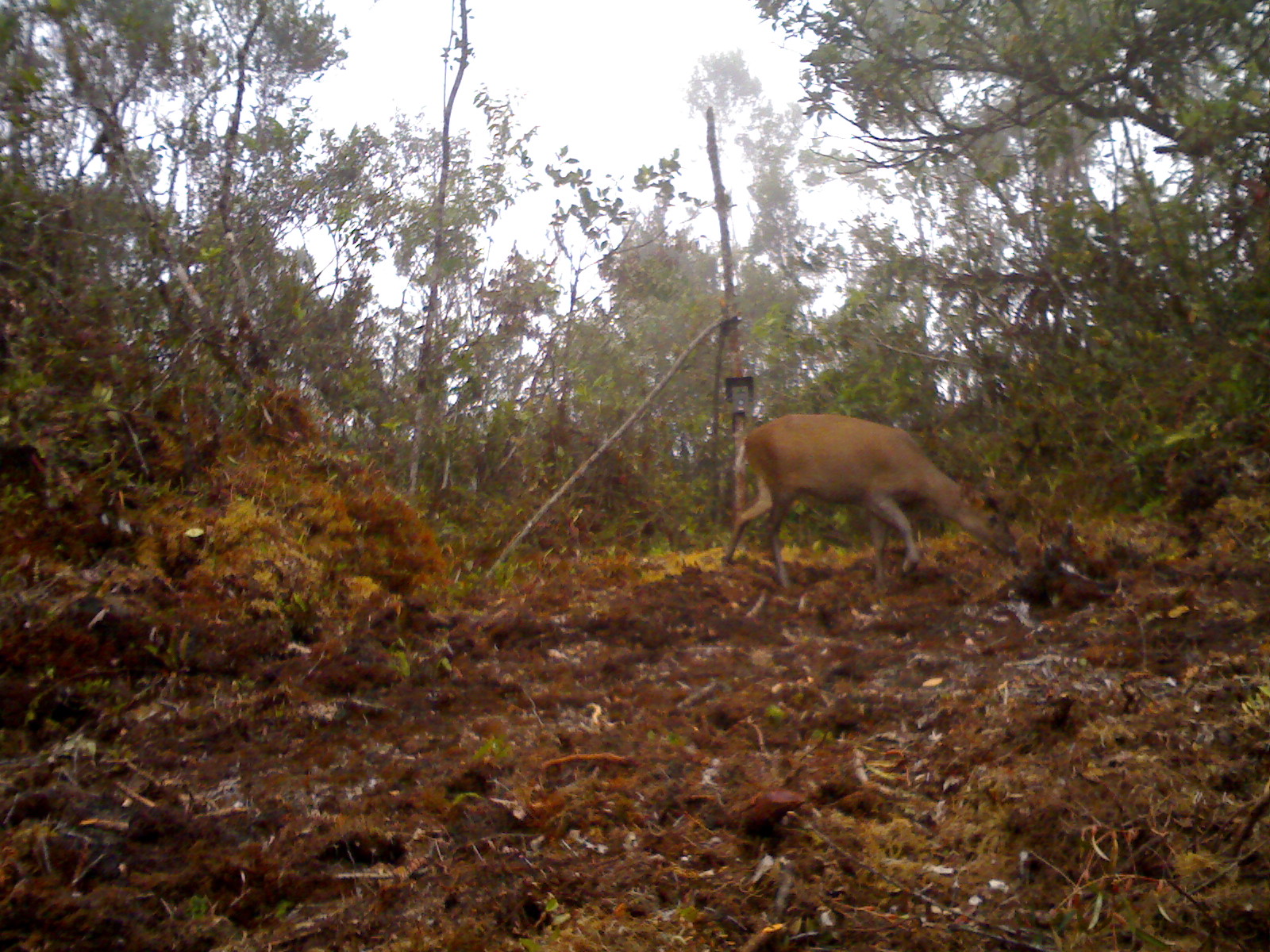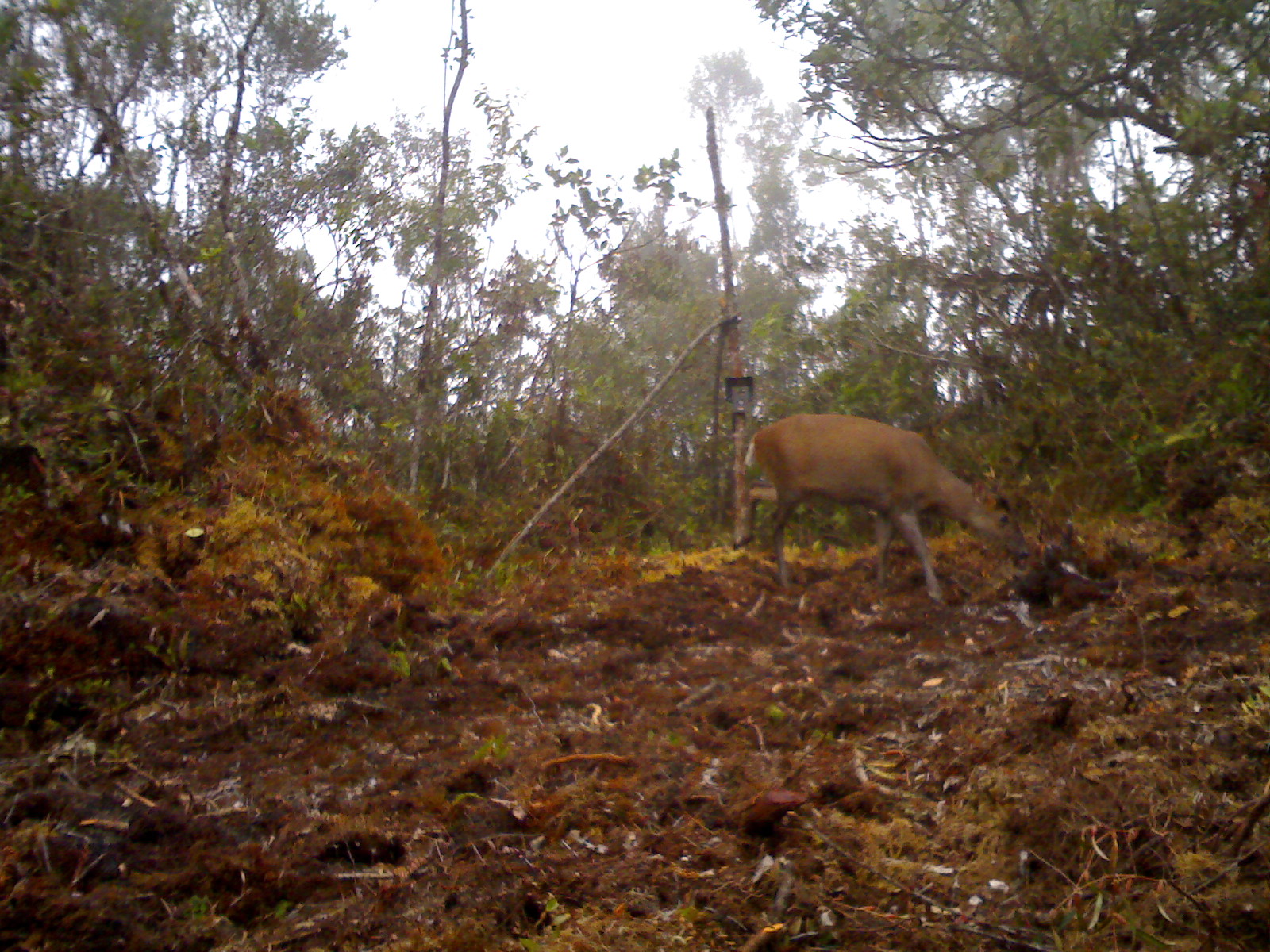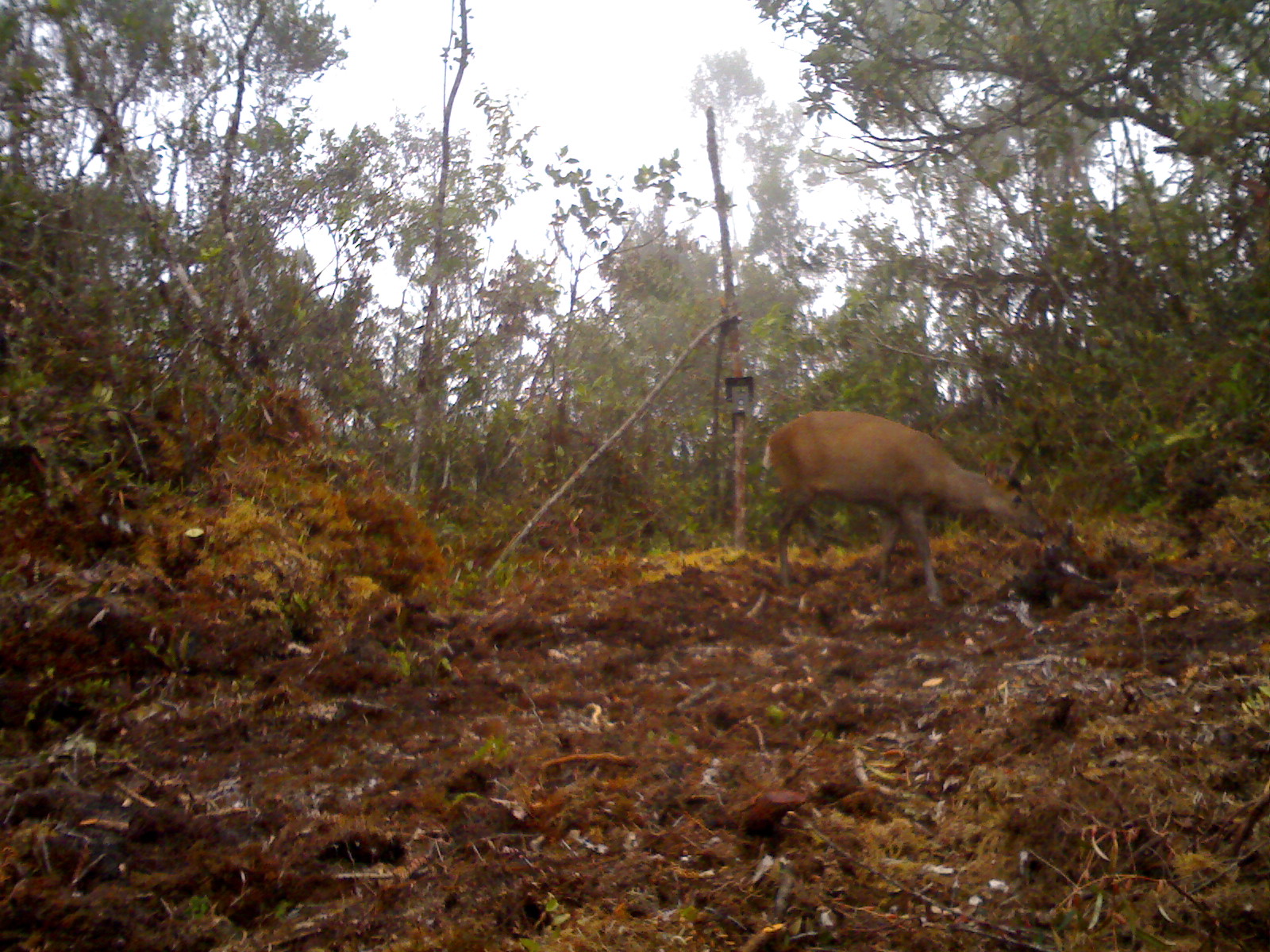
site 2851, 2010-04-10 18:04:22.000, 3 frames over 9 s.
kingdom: Animalia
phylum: Chordata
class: Mammalia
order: Artiodactyla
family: Cervidae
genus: Muntiacus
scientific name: Muntiacus muntjak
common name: southern red muntjac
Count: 1.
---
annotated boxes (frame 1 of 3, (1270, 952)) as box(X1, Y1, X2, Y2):
muntiacus muntjak: box(722, 411, 1019, 590)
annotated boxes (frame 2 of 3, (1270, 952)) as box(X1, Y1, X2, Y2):
muntiacus muntjak: box(739, 412, 1030, 604)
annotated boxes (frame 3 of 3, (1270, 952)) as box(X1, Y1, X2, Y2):
muntiacus muntjak: box(761, 408, 1048, 609)